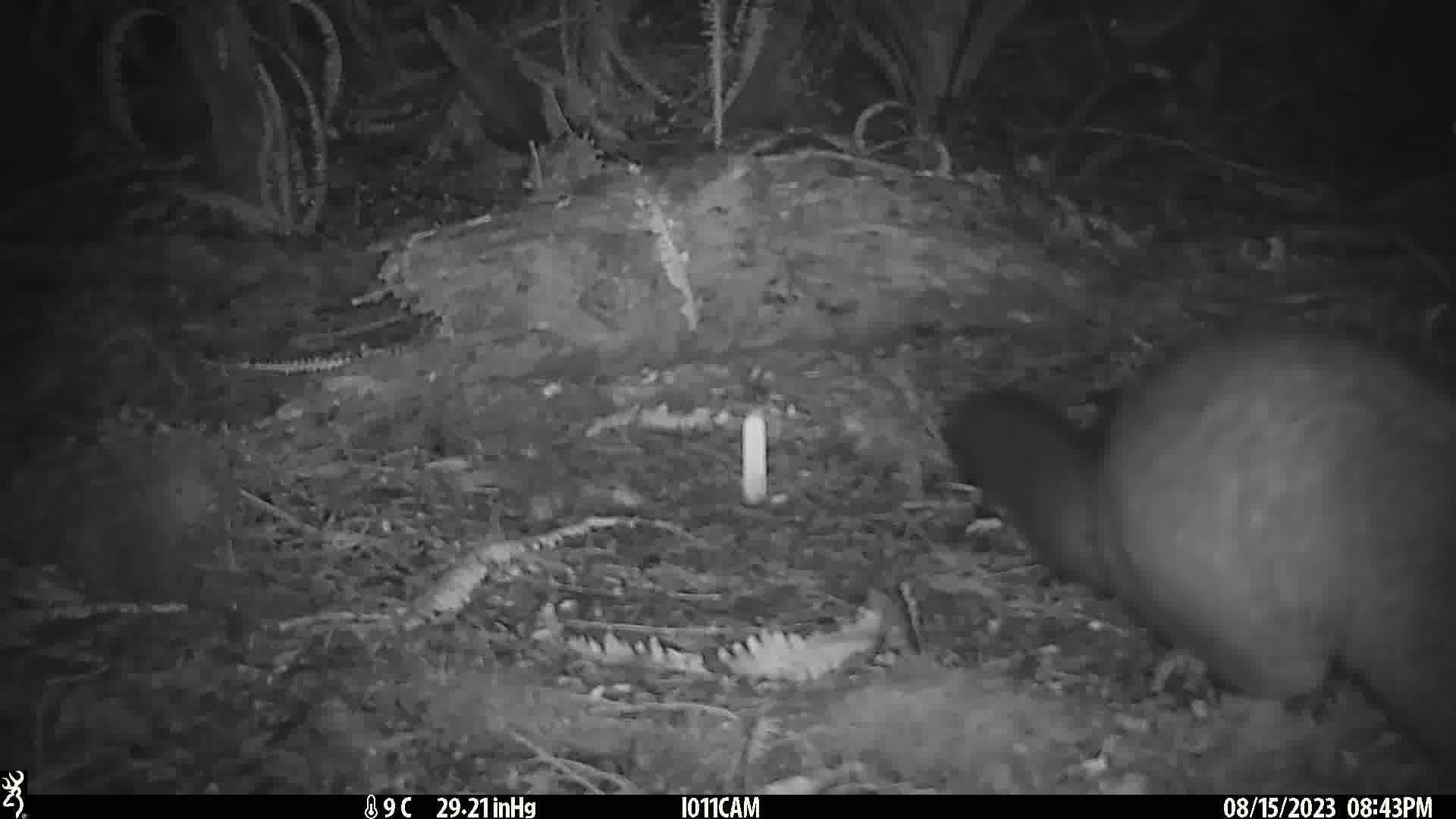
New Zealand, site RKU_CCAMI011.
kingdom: Animalia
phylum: Chordata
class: Mammalia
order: Diprotodontia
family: Phalangeridae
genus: Trichosurus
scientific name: Trichosurus vulpecula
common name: common brushtail possum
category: possum